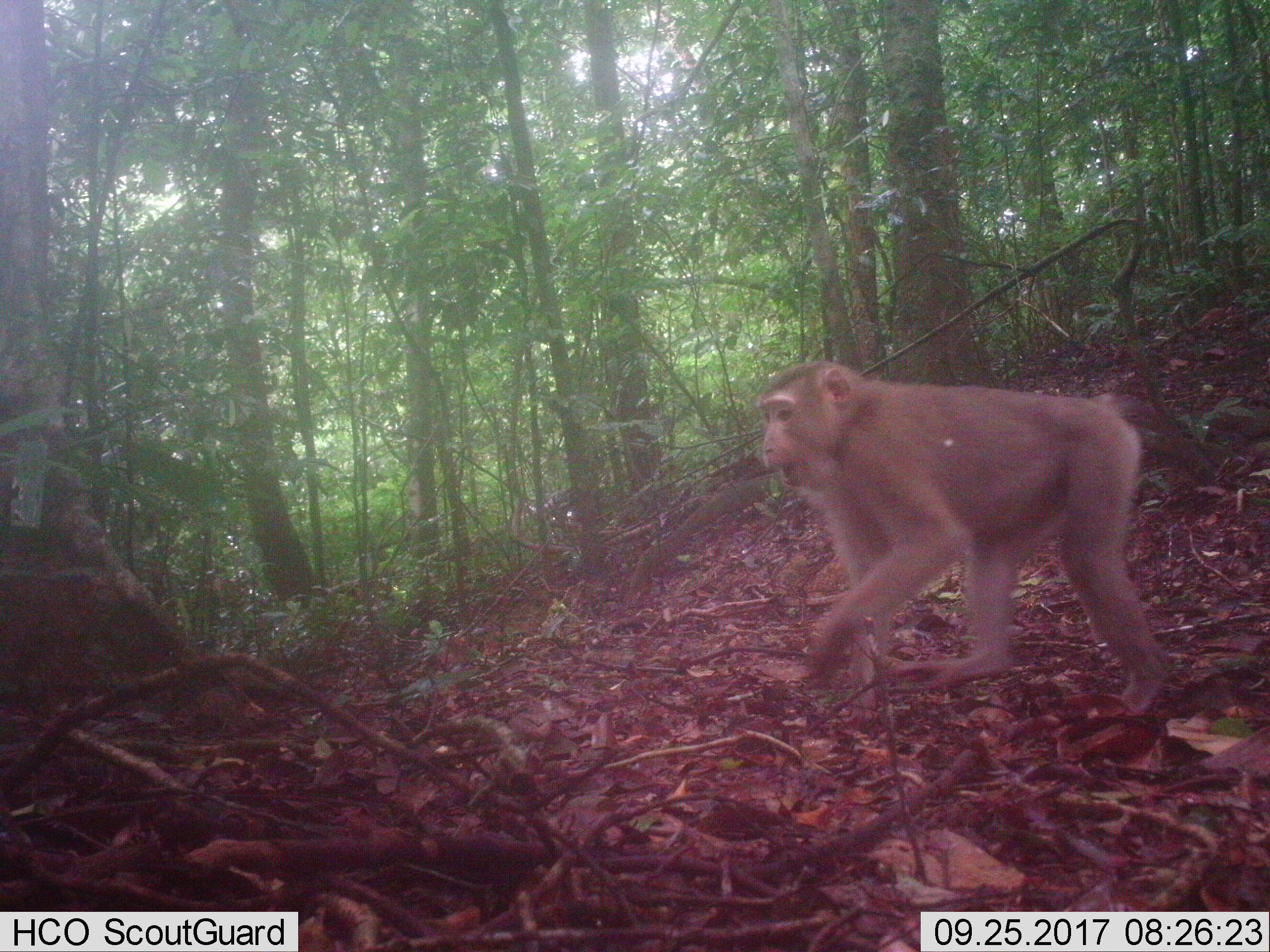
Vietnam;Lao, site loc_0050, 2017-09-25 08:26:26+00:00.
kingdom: Animalia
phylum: Chordata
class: Mammalia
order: Primates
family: Cercopithecidae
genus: Macaca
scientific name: Macaca nemestrina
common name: pig-tailed macaque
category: pig tailed macaque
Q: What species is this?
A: Pig tailed macaque (pig-tailed macaque) (Macaca nemestrina).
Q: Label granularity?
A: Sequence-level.